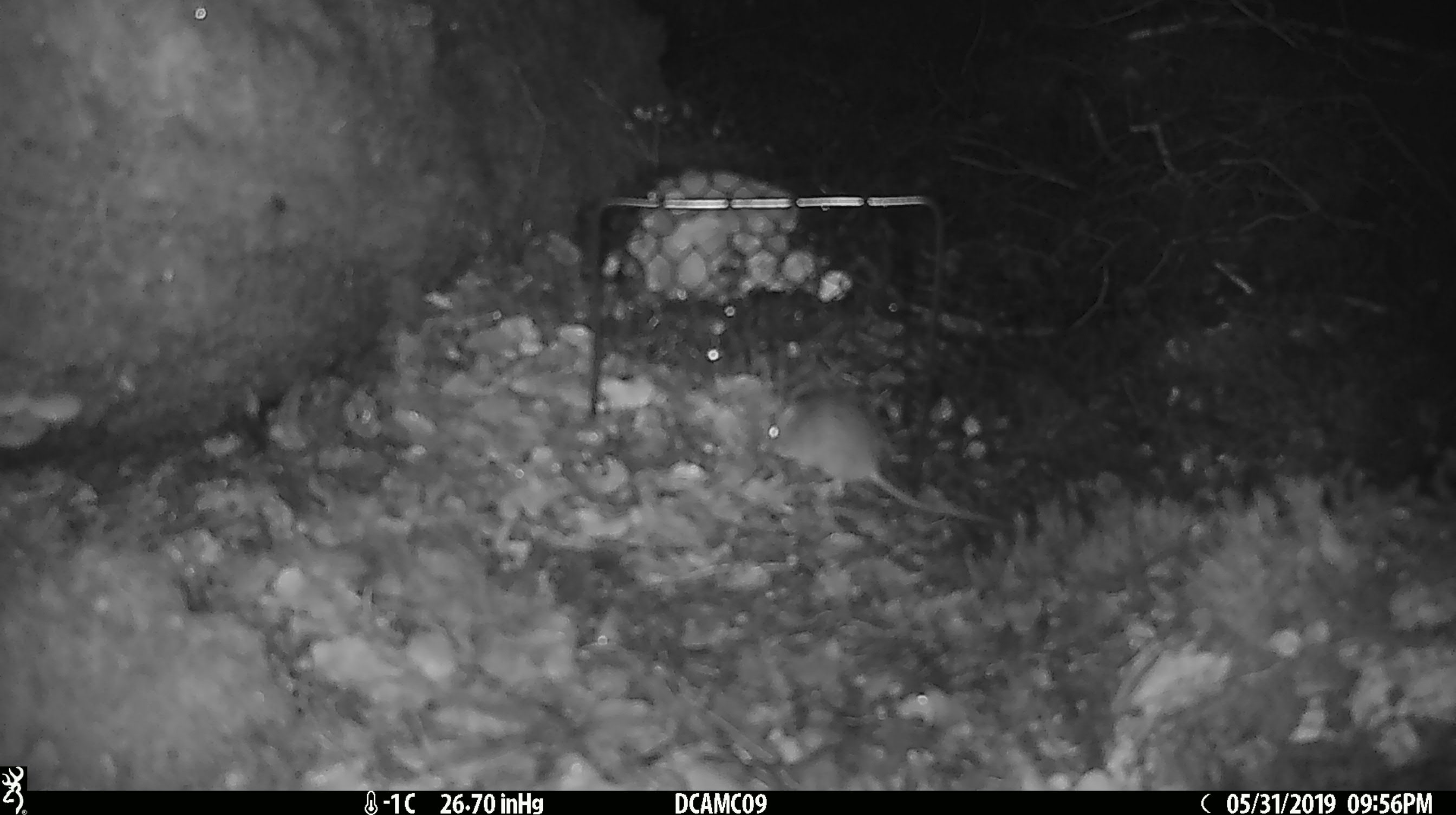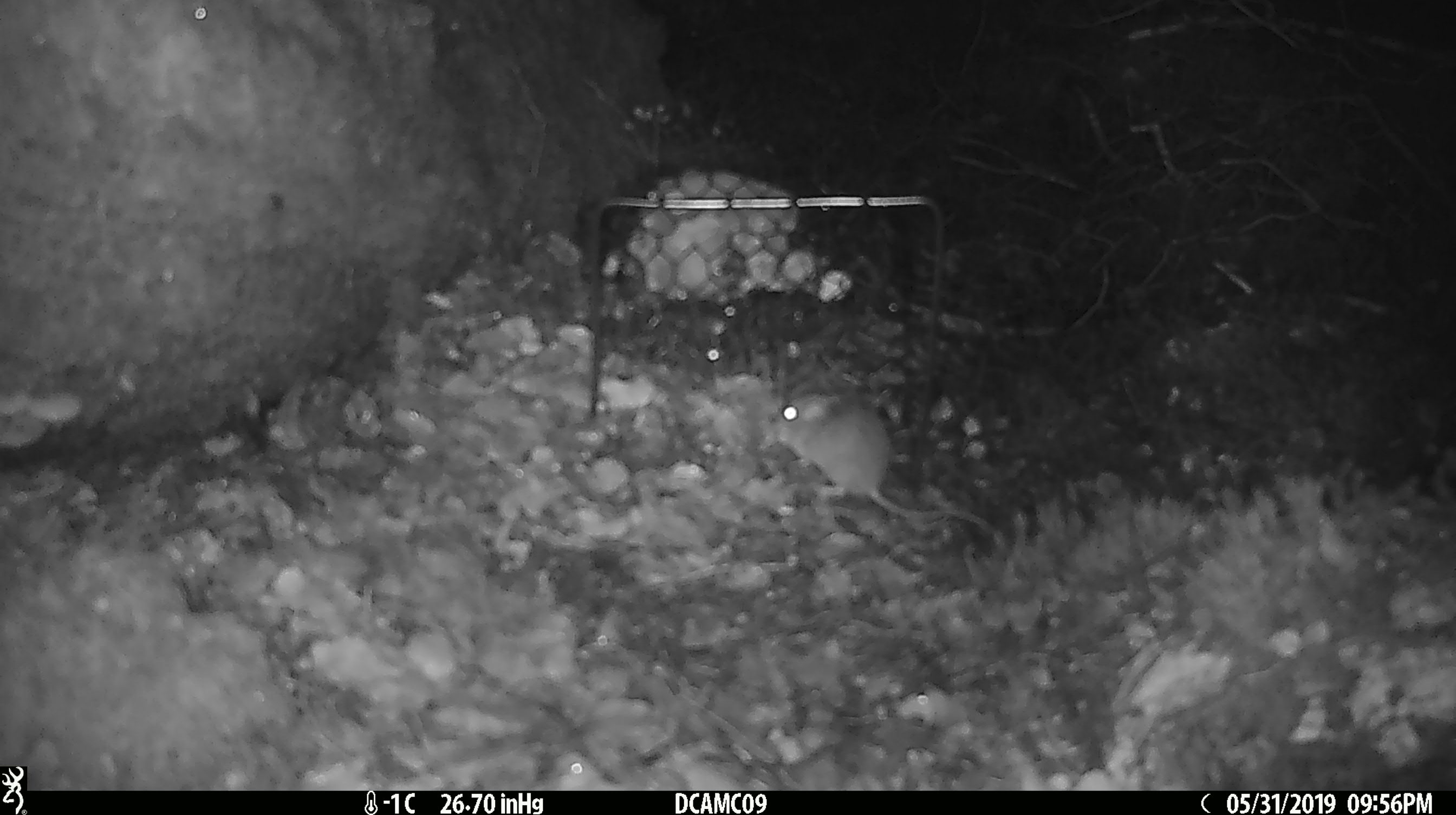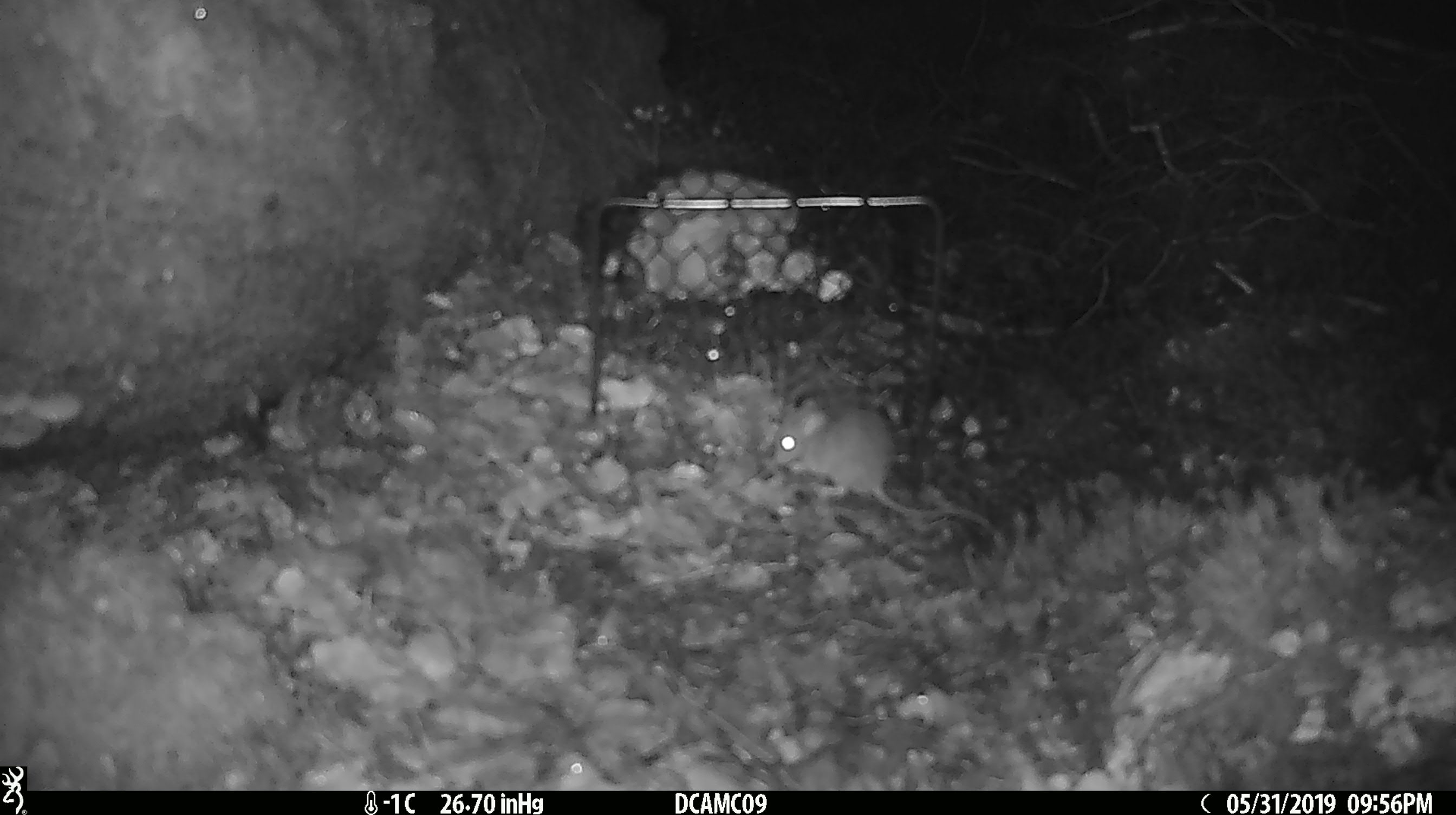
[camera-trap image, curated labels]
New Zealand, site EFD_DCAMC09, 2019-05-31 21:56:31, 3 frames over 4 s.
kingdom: Animalia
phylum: Chordata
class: Mammalia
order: Rodentia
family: Muridae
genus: Mus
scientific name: Mus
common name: mouse